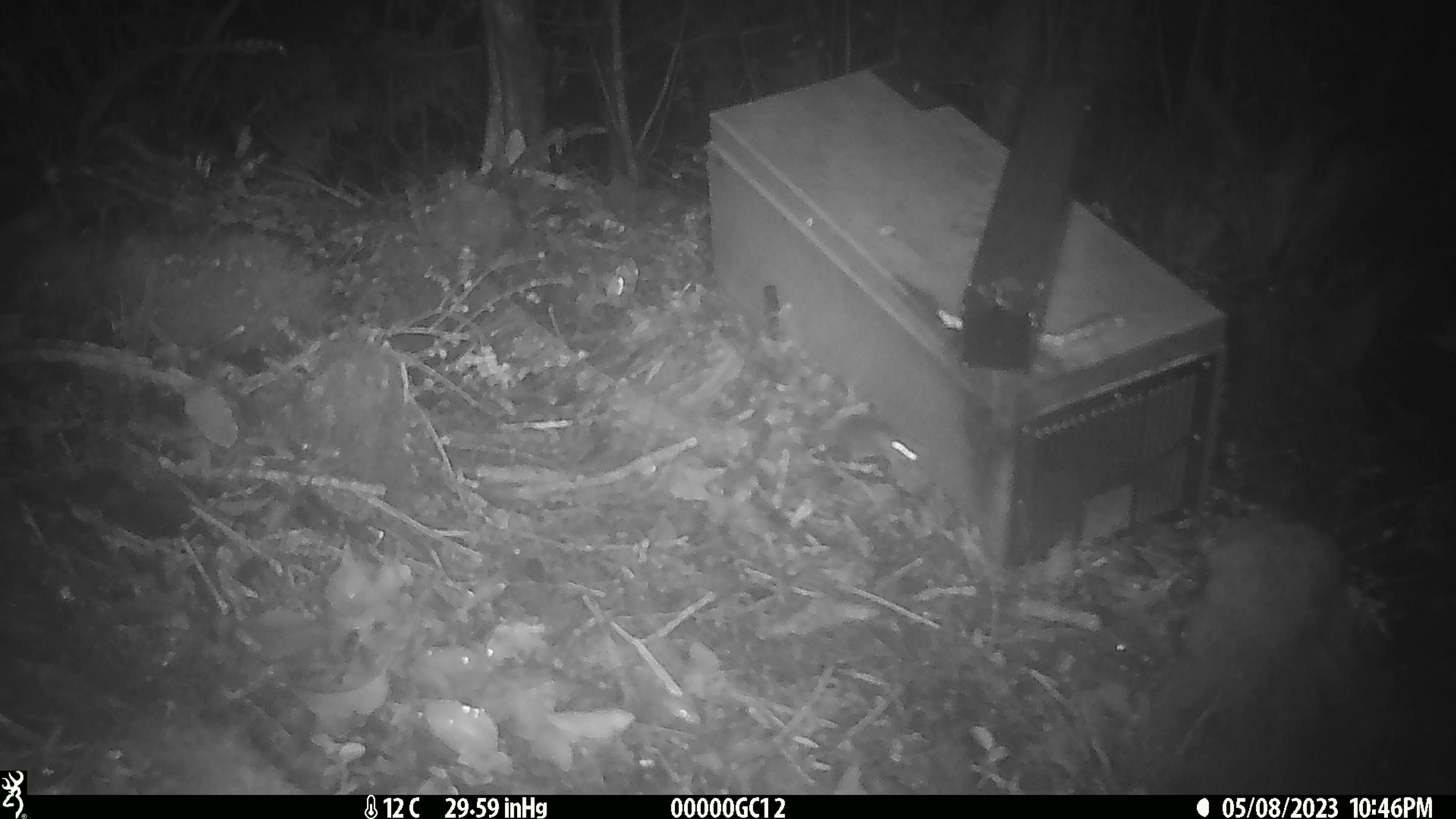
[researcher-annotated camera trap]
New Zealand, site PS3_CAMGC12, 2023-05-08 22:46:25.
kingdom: Animalia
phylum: Chordata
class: Mammalia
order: Rodentia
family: Muridae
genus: Mus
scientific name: Mus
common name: mouse